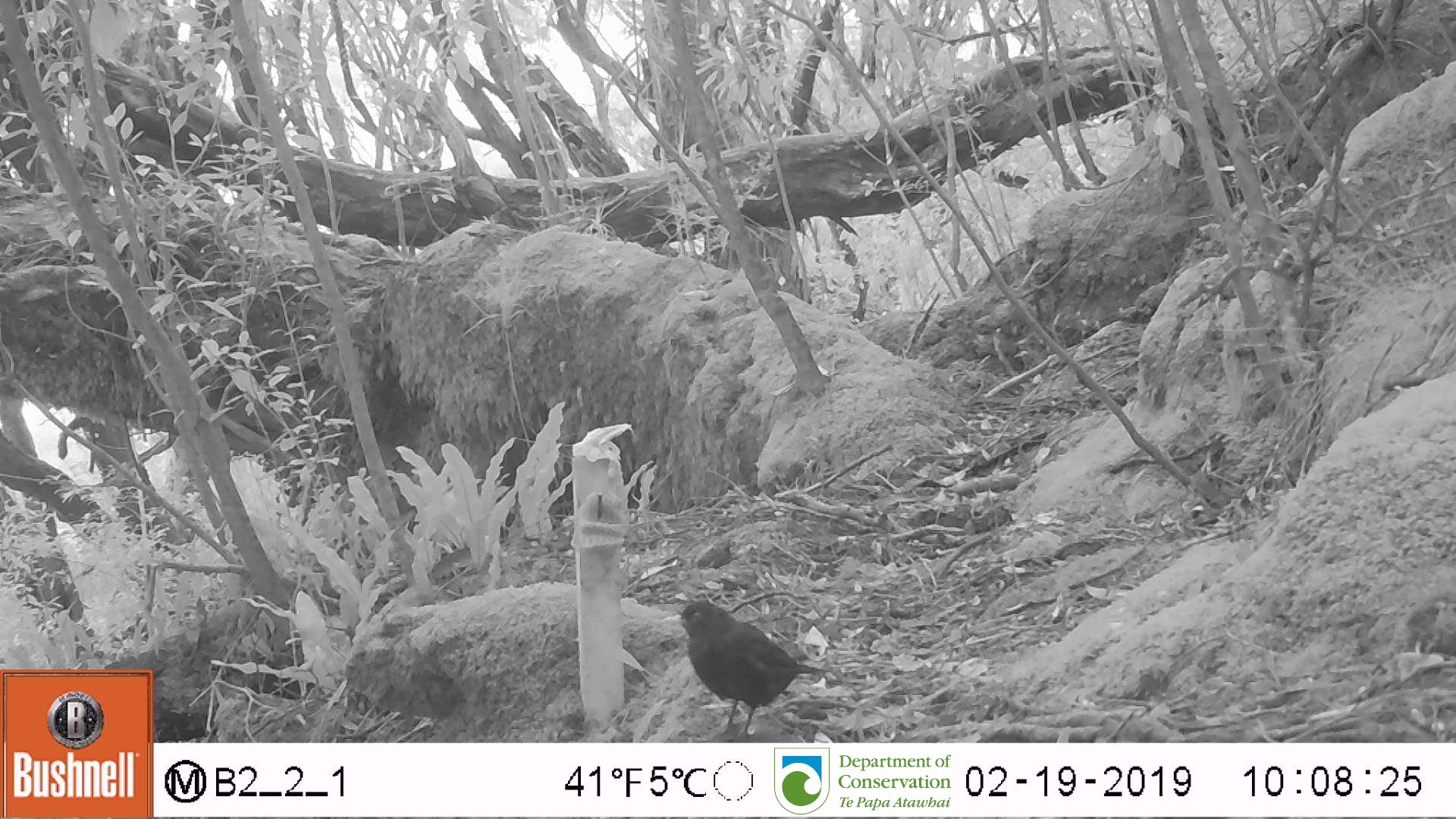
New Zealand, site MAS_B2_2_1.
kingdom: Animalia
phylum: Chordata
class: Aves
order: Passeriformes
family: Turdidae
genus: Turdus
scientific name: Turdus merula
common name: eurasian blackbird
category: blackbird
Blackbird (eurasian blackbird) (Turdus merula).